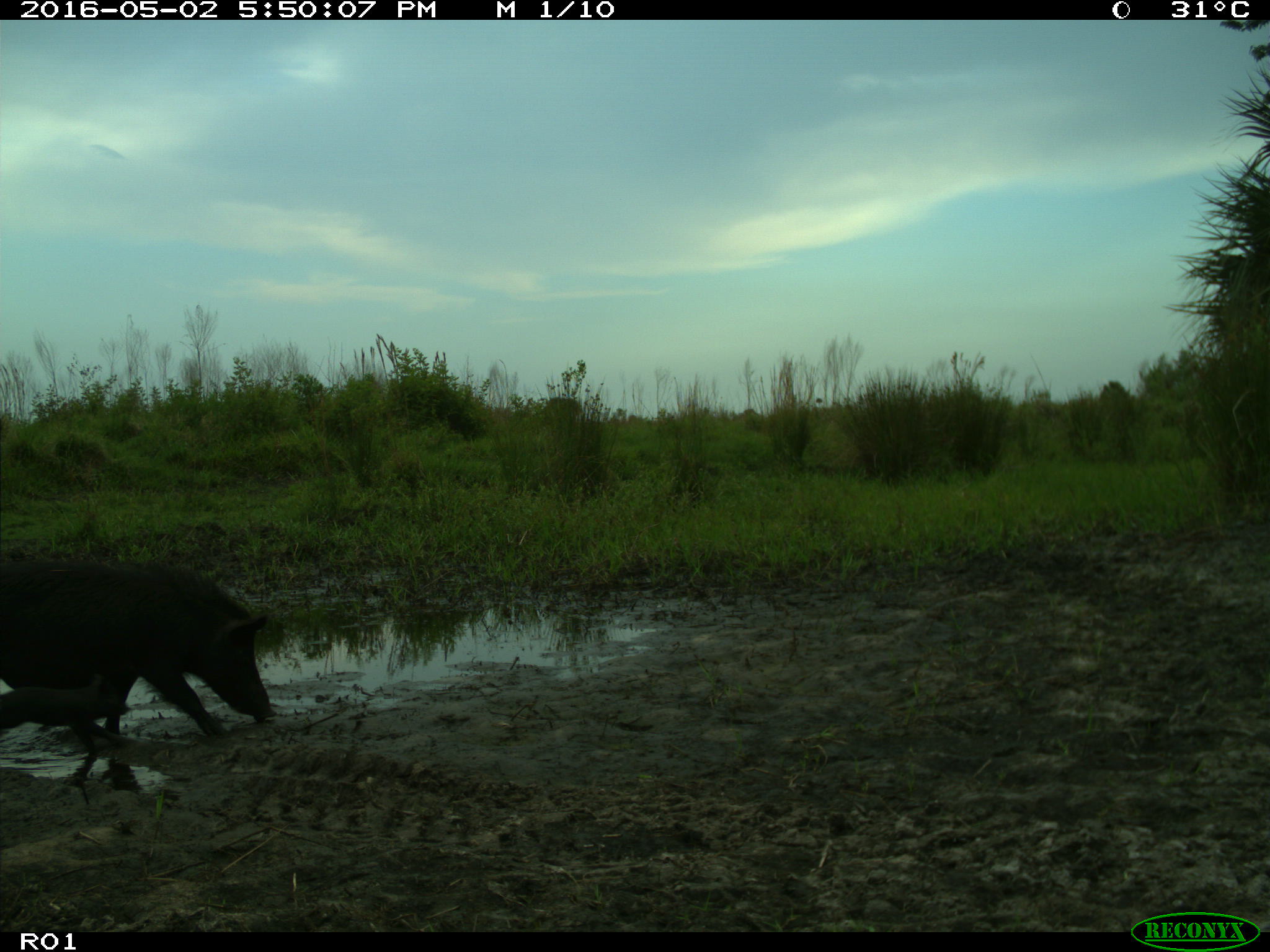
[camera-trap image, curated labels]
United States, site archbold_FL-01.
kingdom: Animalia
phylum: Chordata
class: Mammalia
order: Artiodactyla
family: Suidae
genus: Sus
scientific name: Sus scrofa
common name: wild boar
Sus scrofa (wild boar).